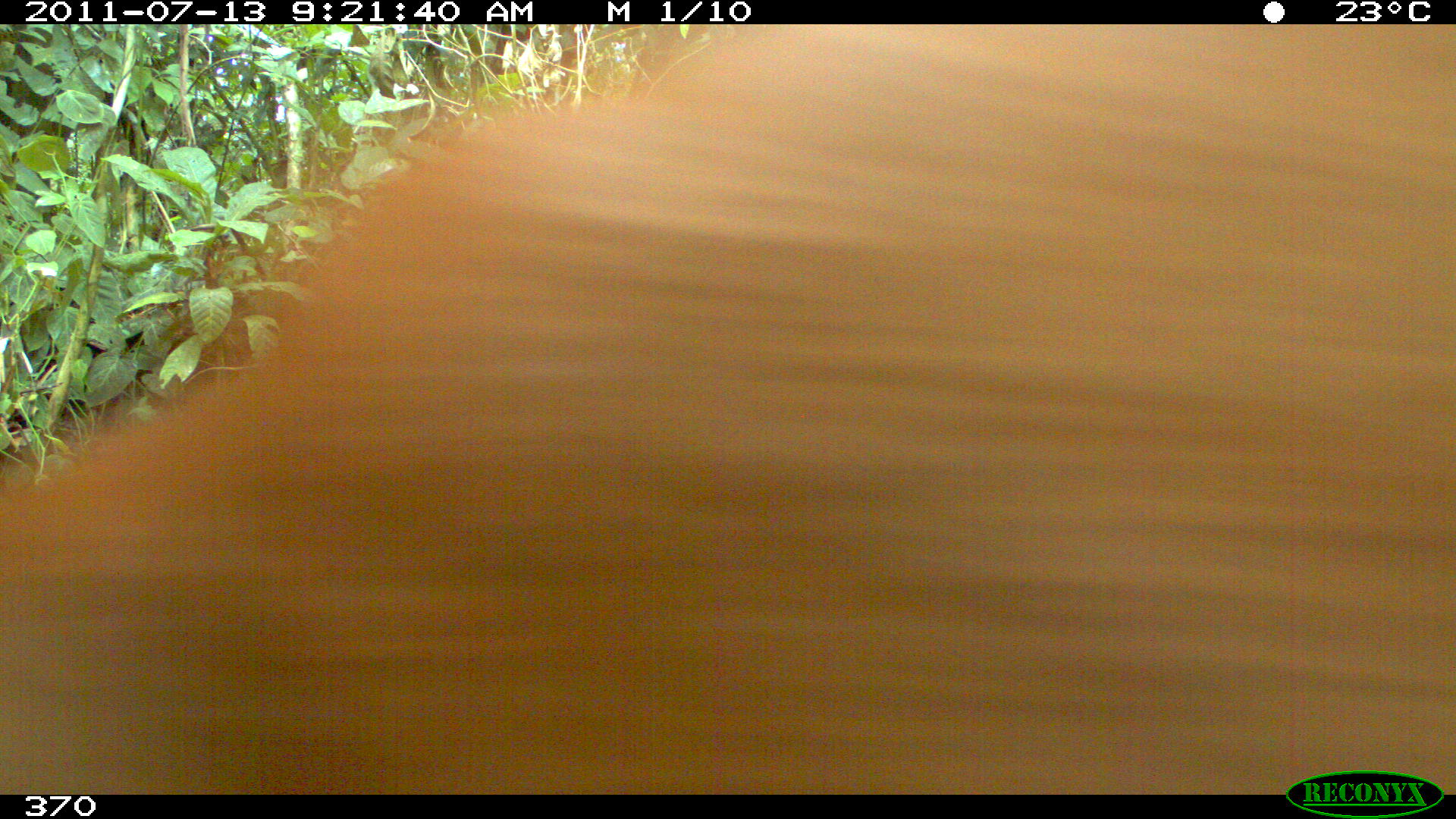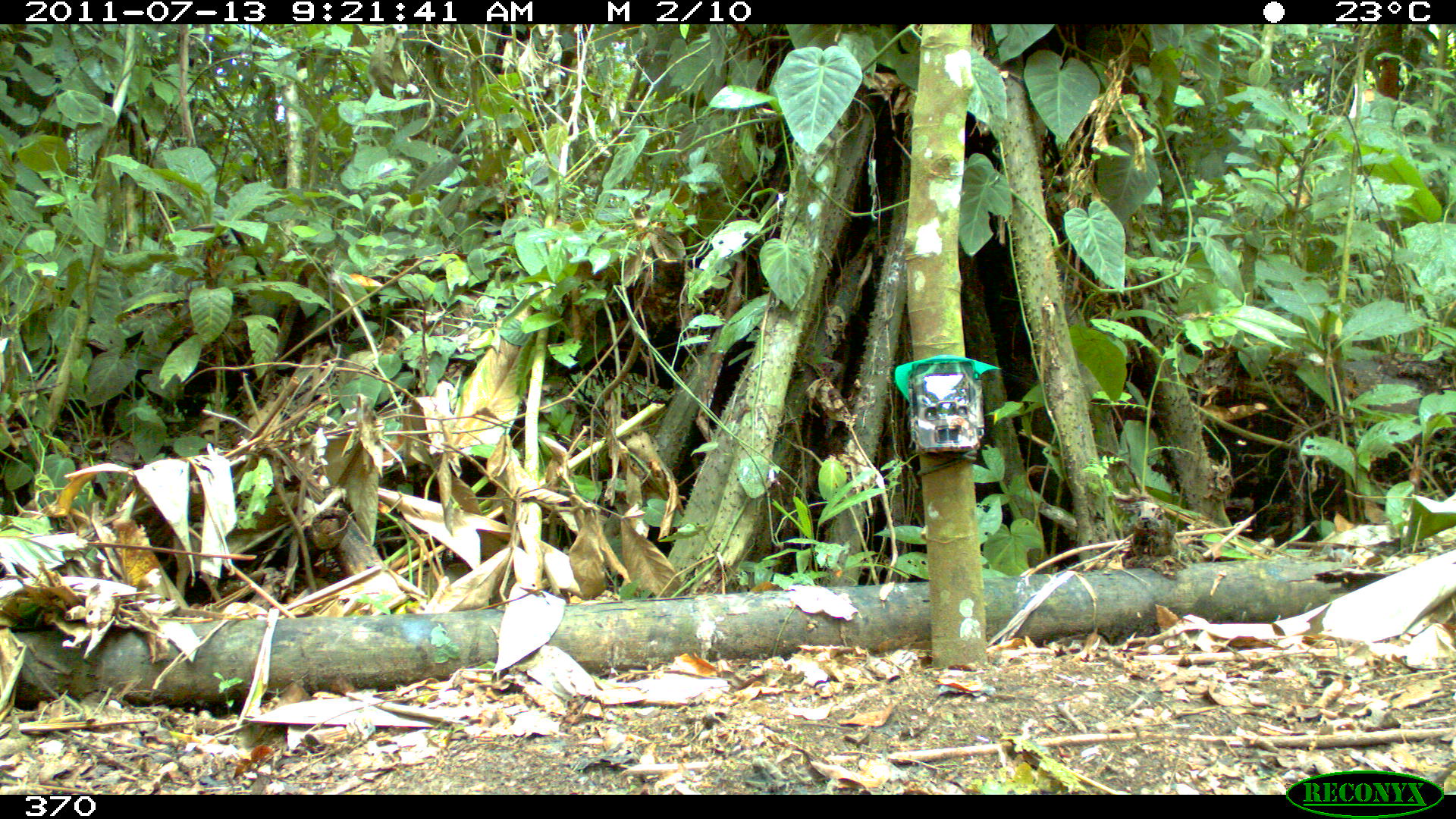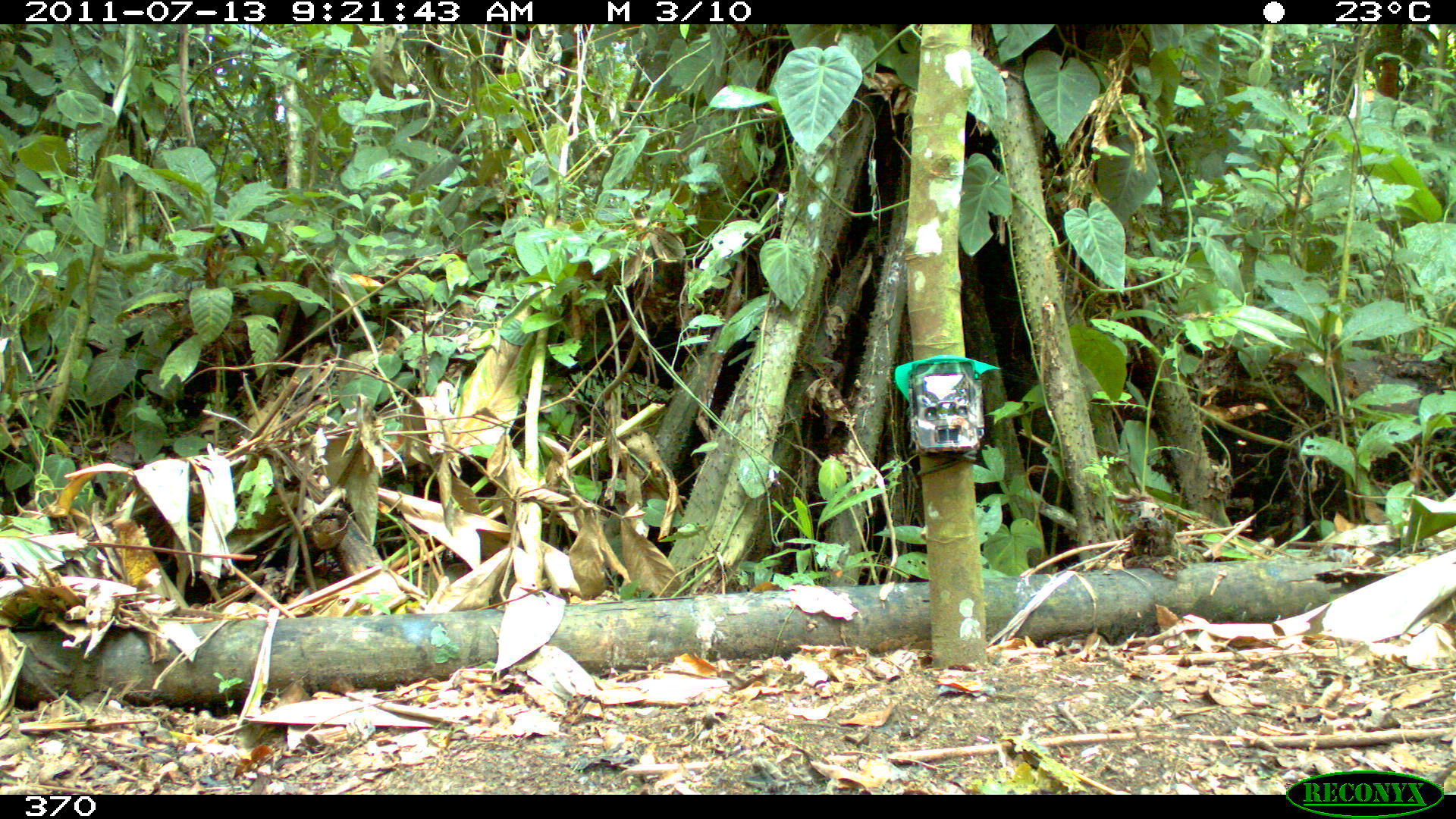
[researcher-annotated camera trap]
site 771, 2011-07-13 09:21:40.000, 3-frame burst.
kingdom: Animalia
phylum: Chordata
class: Mammalia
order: Artiodactyla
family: Cervidae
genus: Mazama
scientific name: Mazama americana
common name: red brocket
Mazama americana (red brocket).